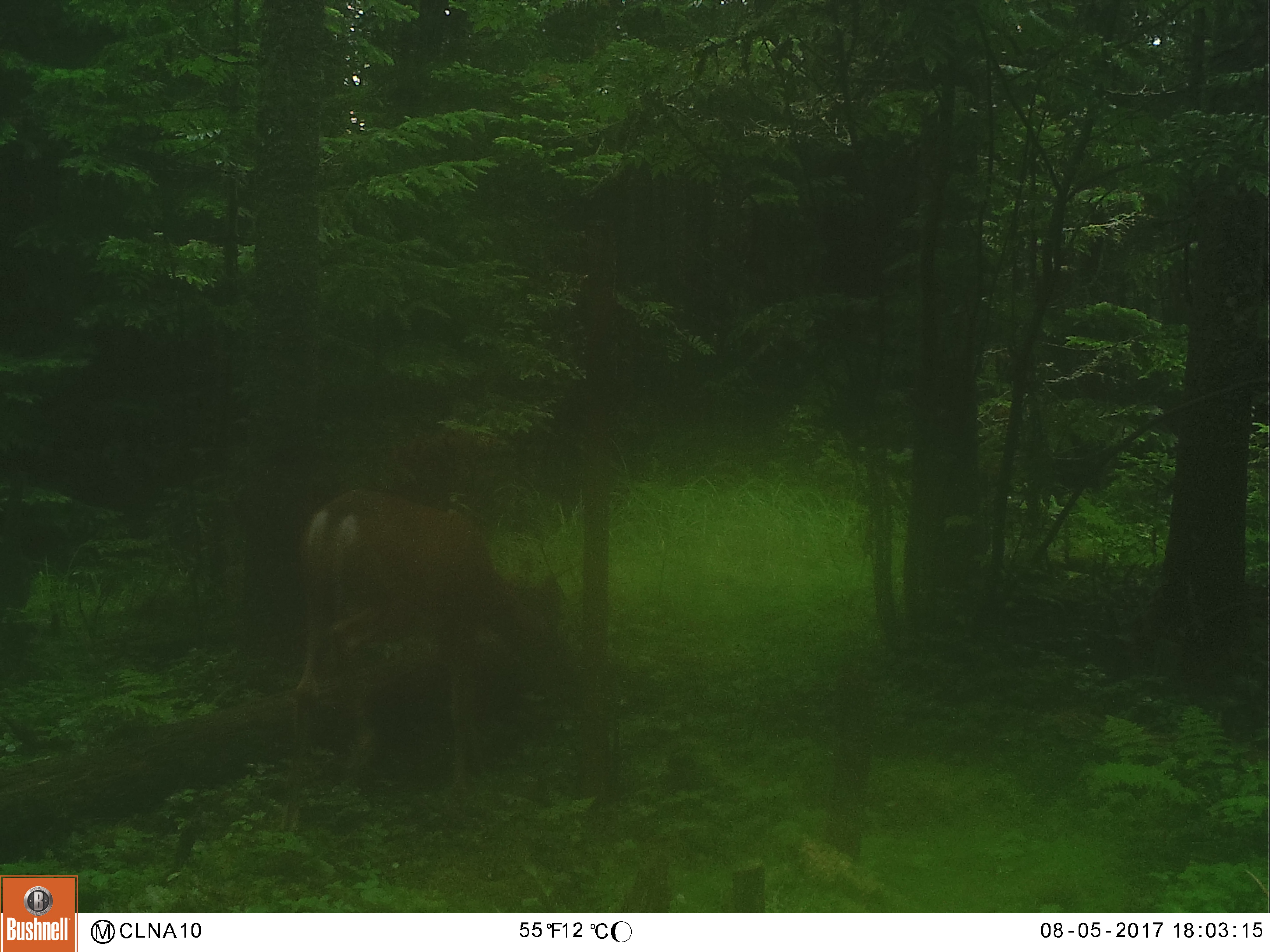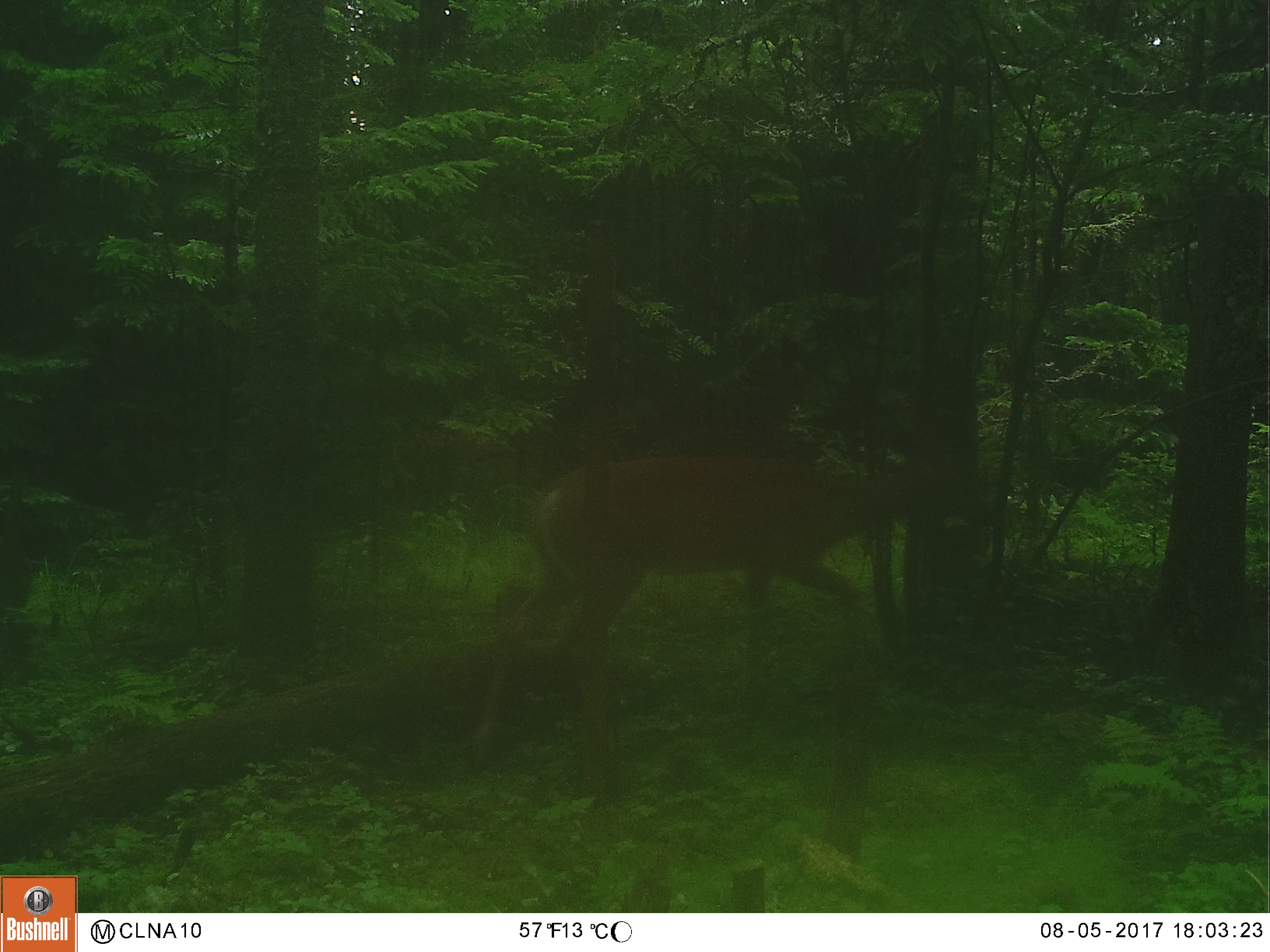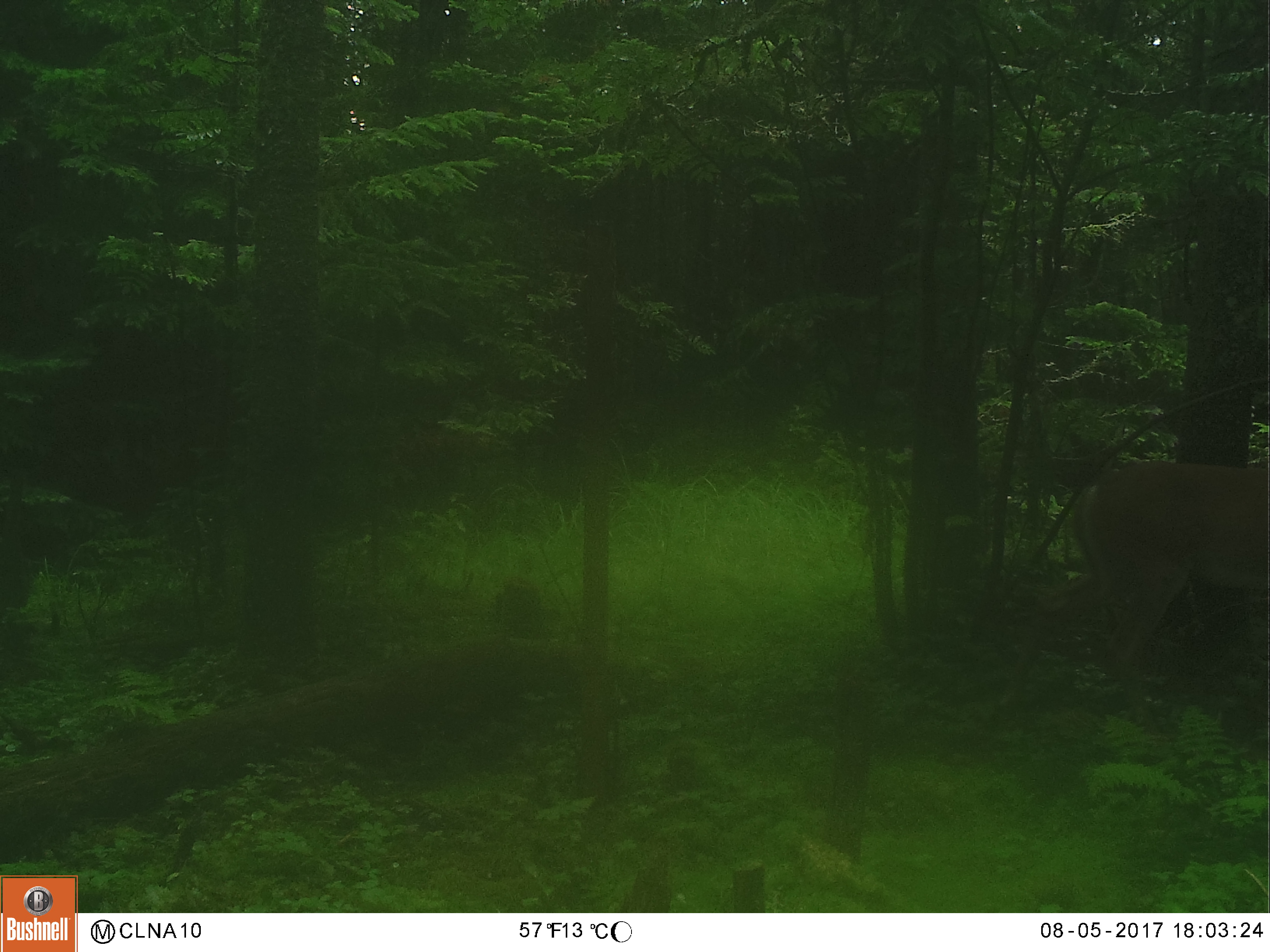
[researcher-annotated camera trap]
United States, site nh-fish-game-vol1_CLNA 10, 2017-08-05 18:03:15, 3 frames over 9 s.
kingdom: Animalia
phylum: Chordata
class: Mammalia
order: Artiodactyla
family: Cervidae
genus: Odocoileus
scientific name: Odocoileus virginianus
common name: white-tailed deer